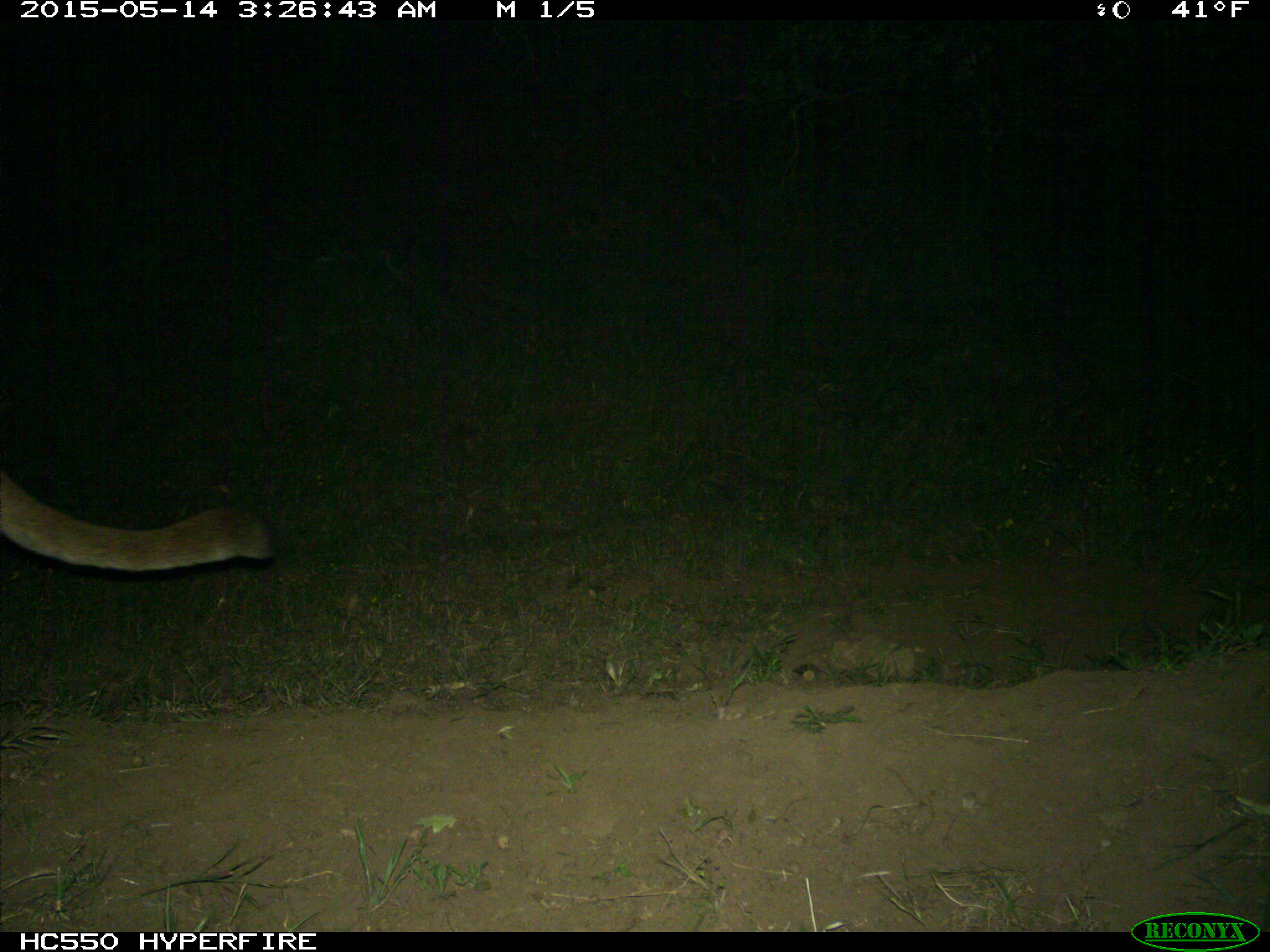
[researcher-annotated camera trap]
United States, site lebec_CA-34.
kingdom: Animalia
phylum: Chordata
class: Mammalia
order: Carnivora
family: Felidae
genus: Puma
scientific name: Puma concolor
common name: mountain lion